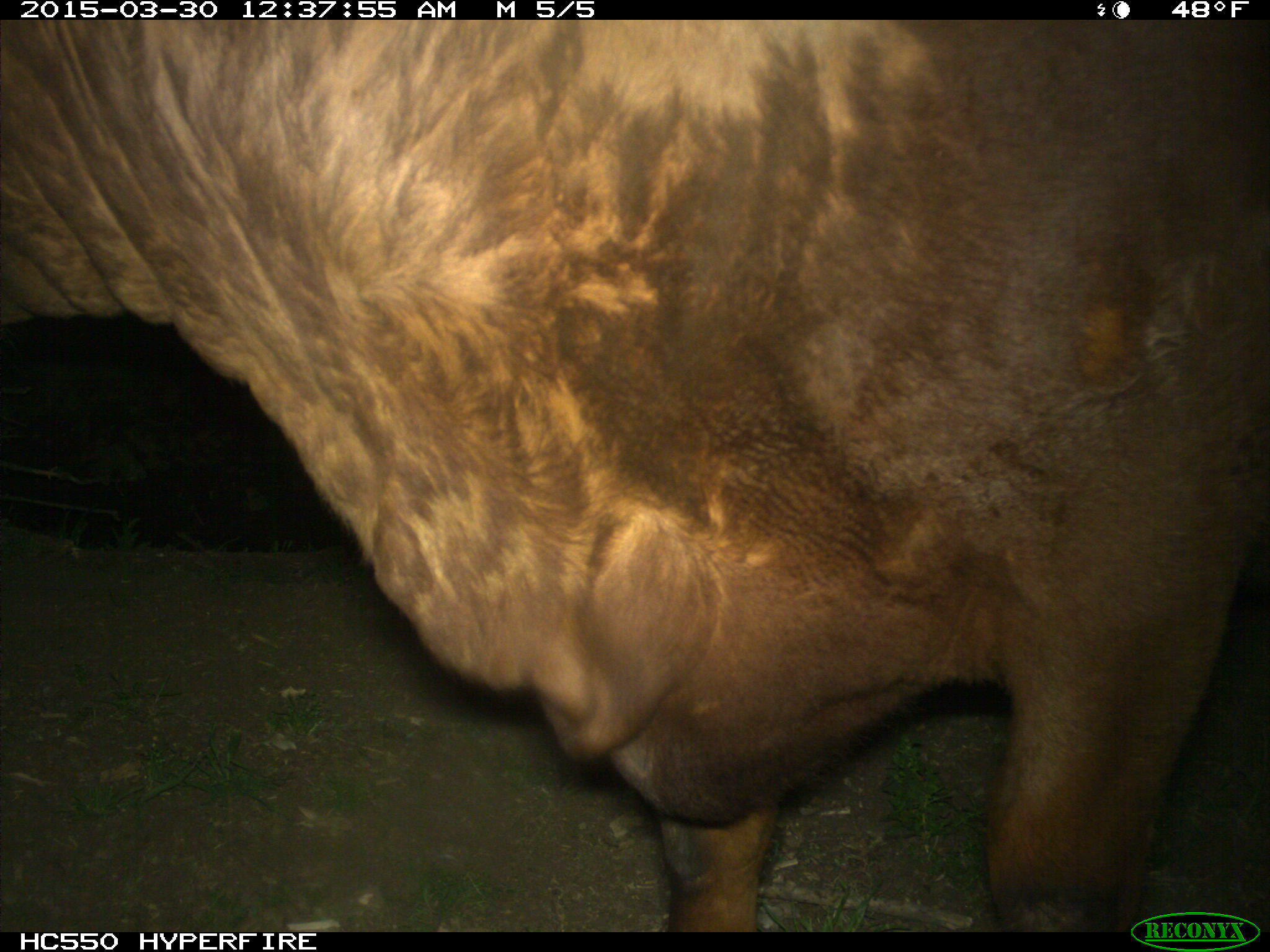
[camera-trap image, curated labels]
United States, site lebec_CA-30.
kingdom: Animalia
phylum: Chordata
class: Mammalia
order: Artiodactyla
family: Bovidae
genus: Bos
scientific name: Bos taurus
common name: domestic cow